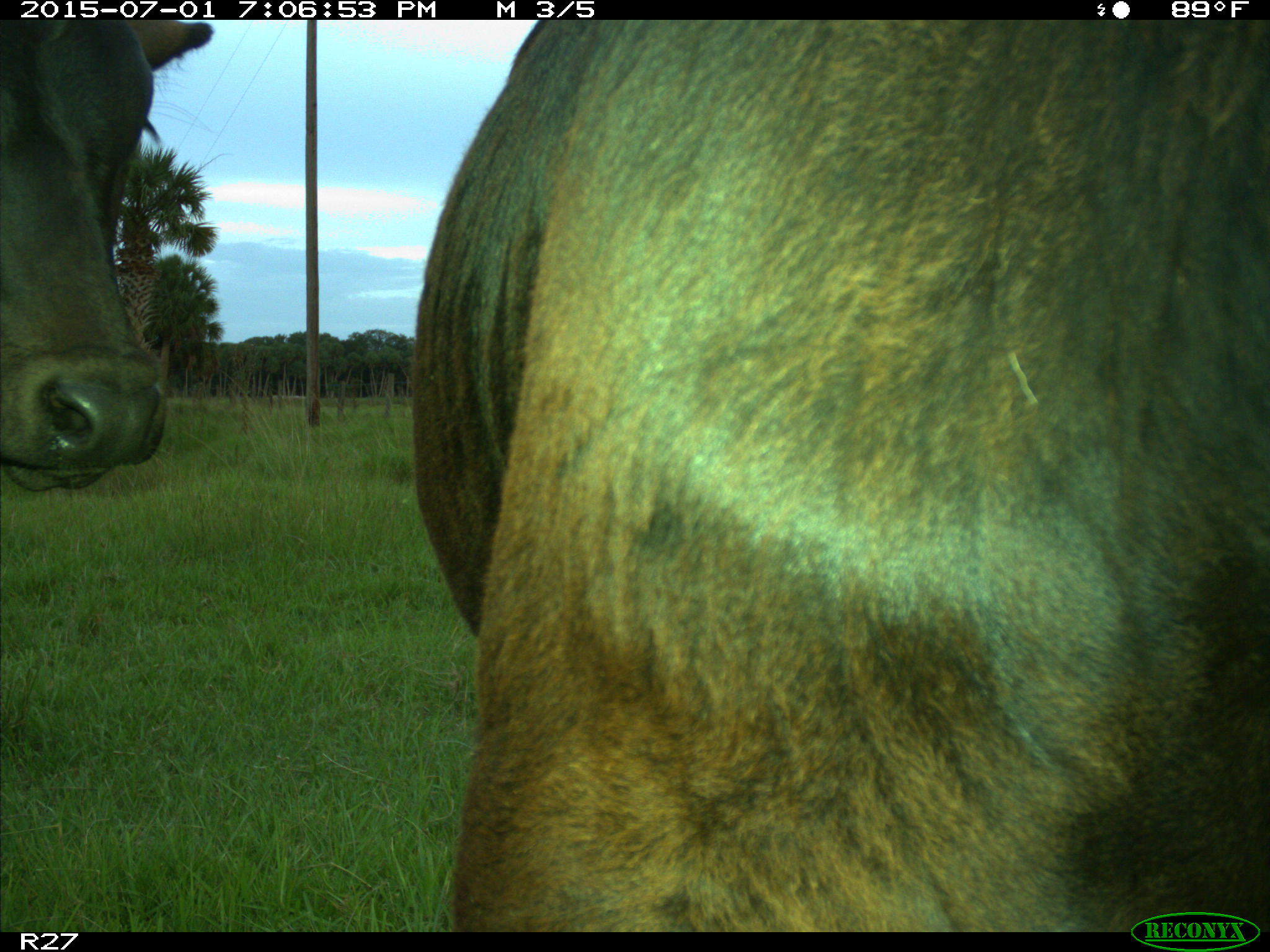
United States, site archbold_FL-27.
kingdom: Animalia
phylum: Chordata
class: Mammalia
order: Artiodactyla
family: Bovidae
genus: Bos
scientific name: Bos taurus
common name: domestic cow